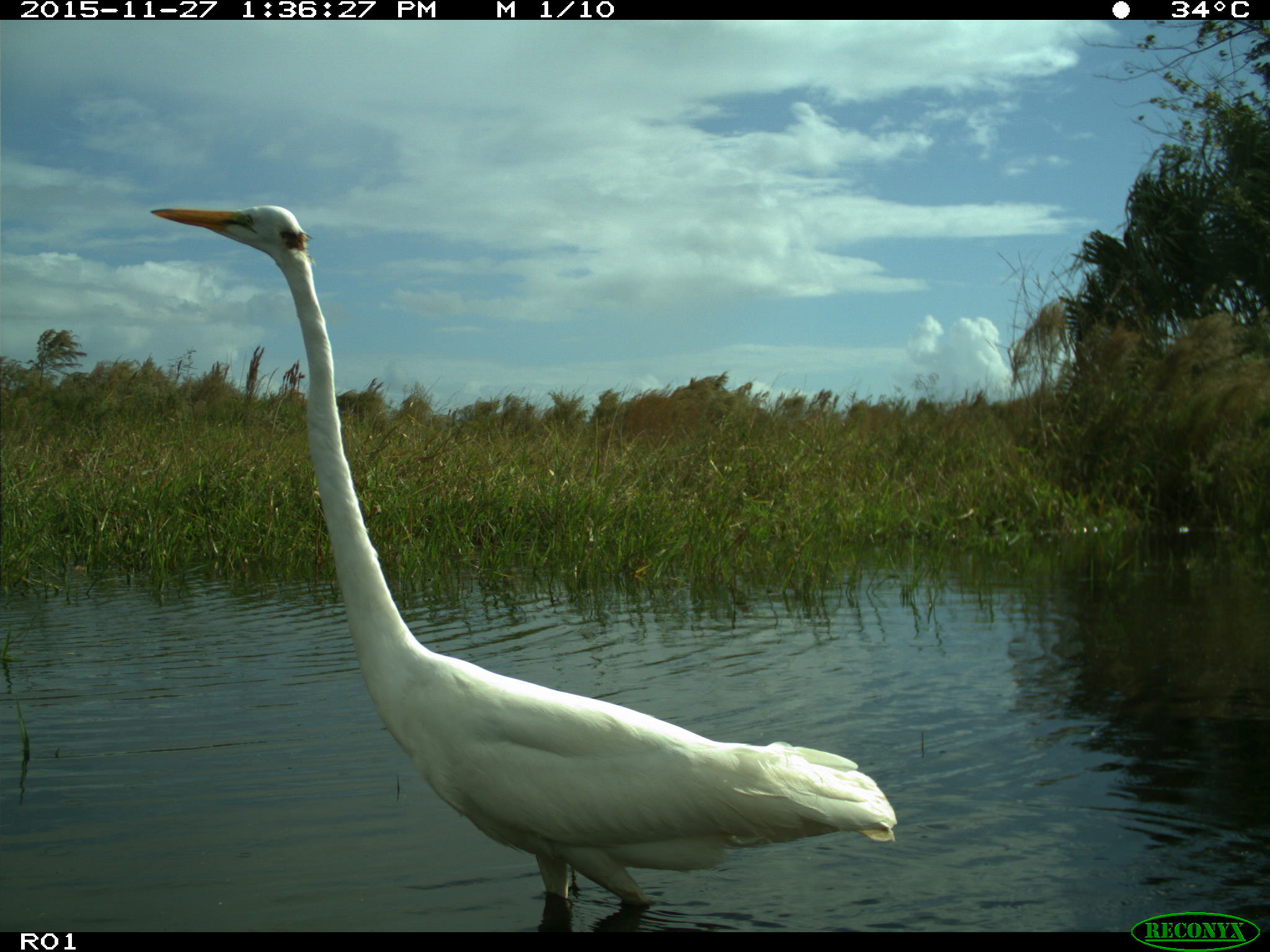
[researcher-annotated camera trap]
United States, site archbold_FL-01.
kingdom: Animalia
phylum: Chordata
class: Aves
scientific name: Aves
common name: birds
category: unidentified bird